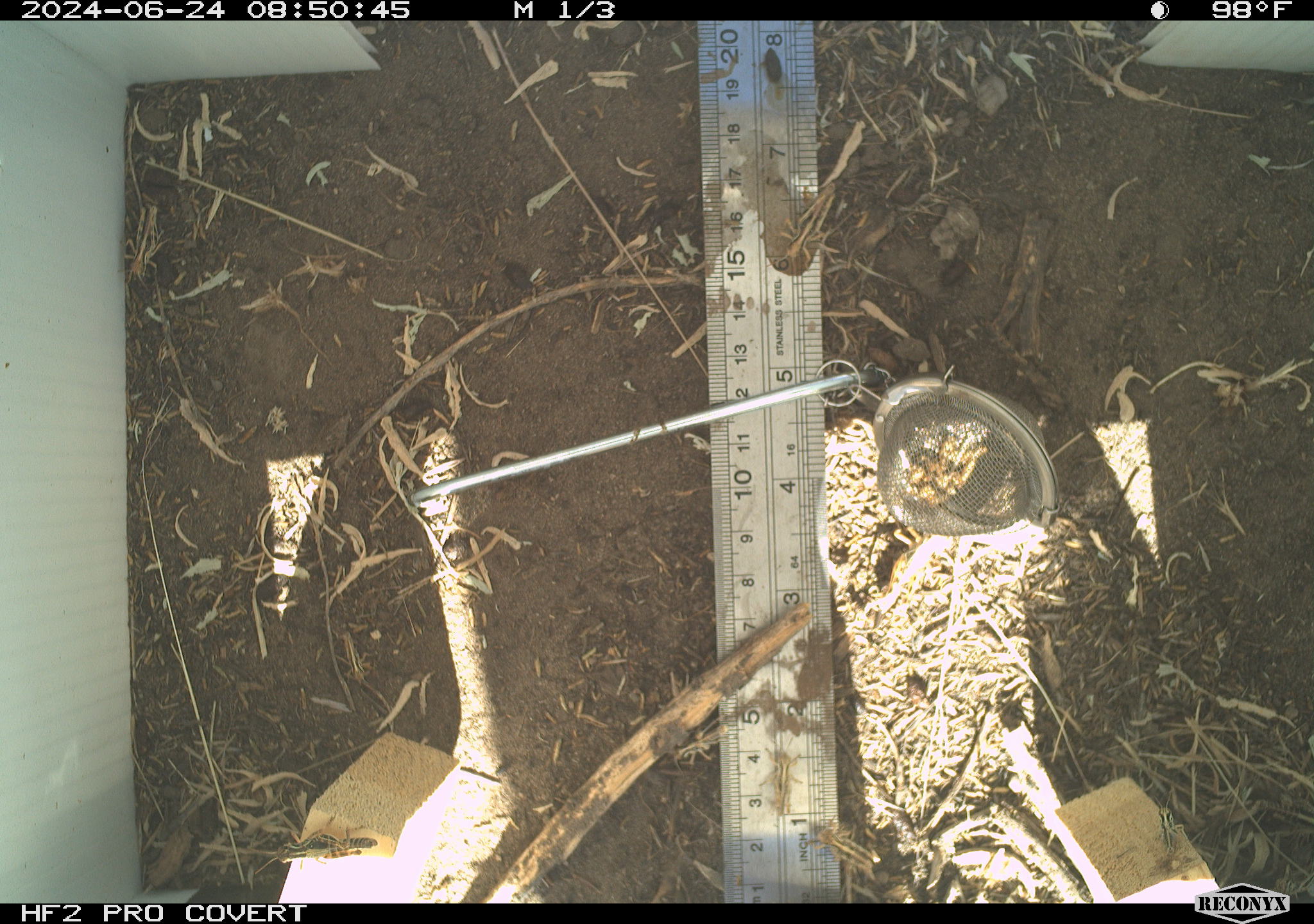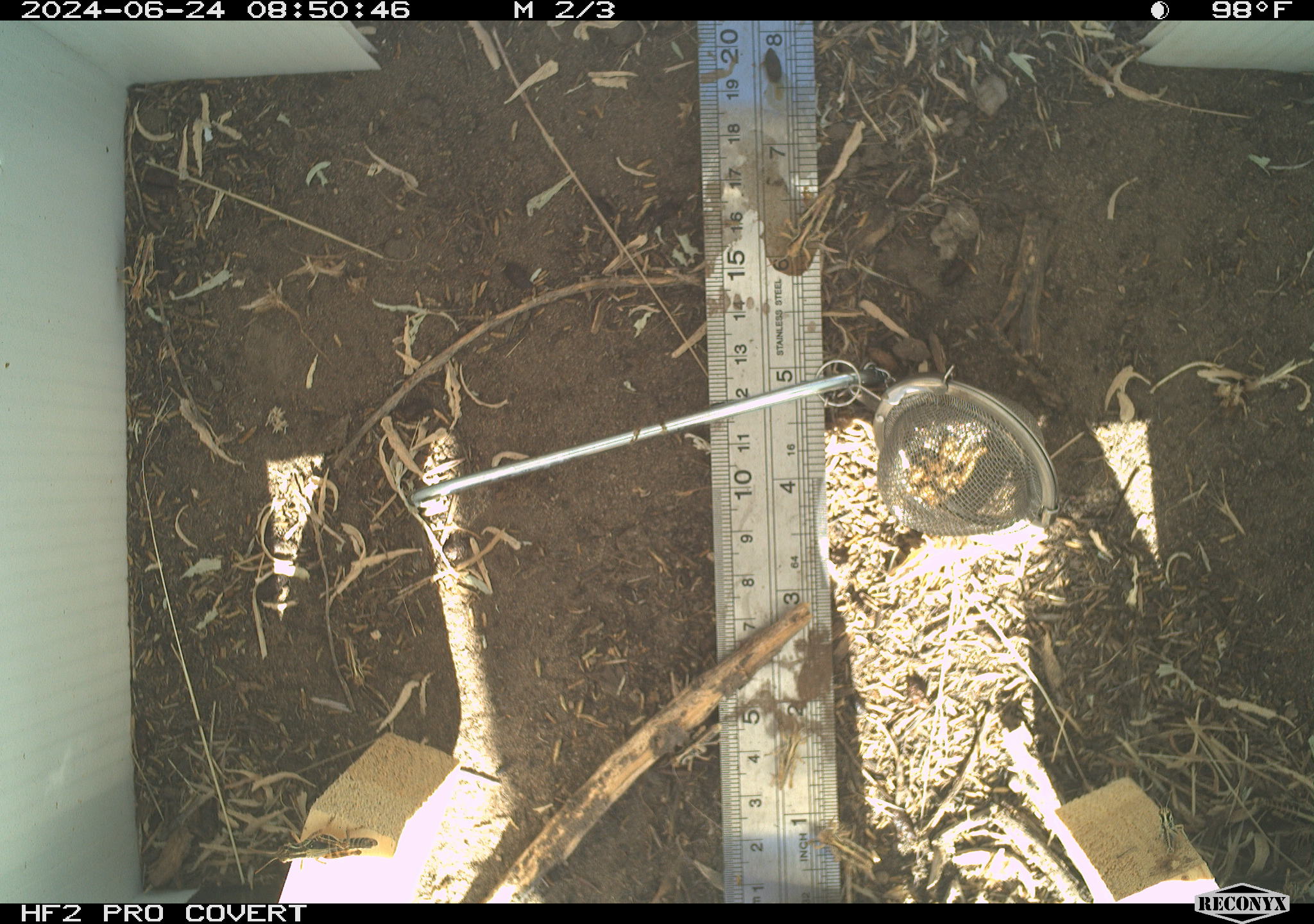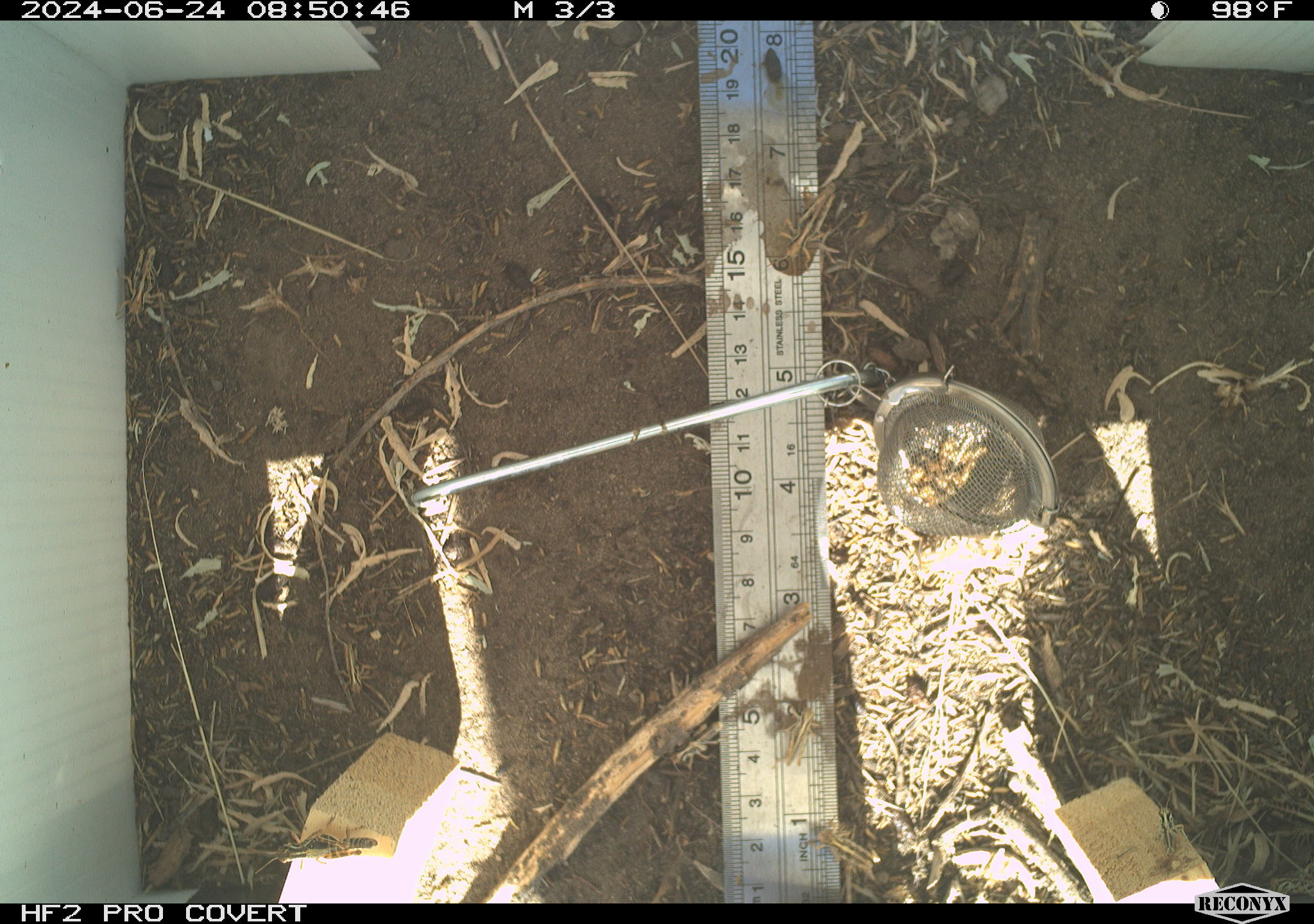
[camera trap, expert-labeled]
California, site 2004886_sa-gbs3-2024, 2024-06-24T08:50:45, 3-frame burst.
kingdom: Animalia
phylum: Arthropoda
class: Insecta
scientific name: Insecta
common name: insect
Insect (Insecta).